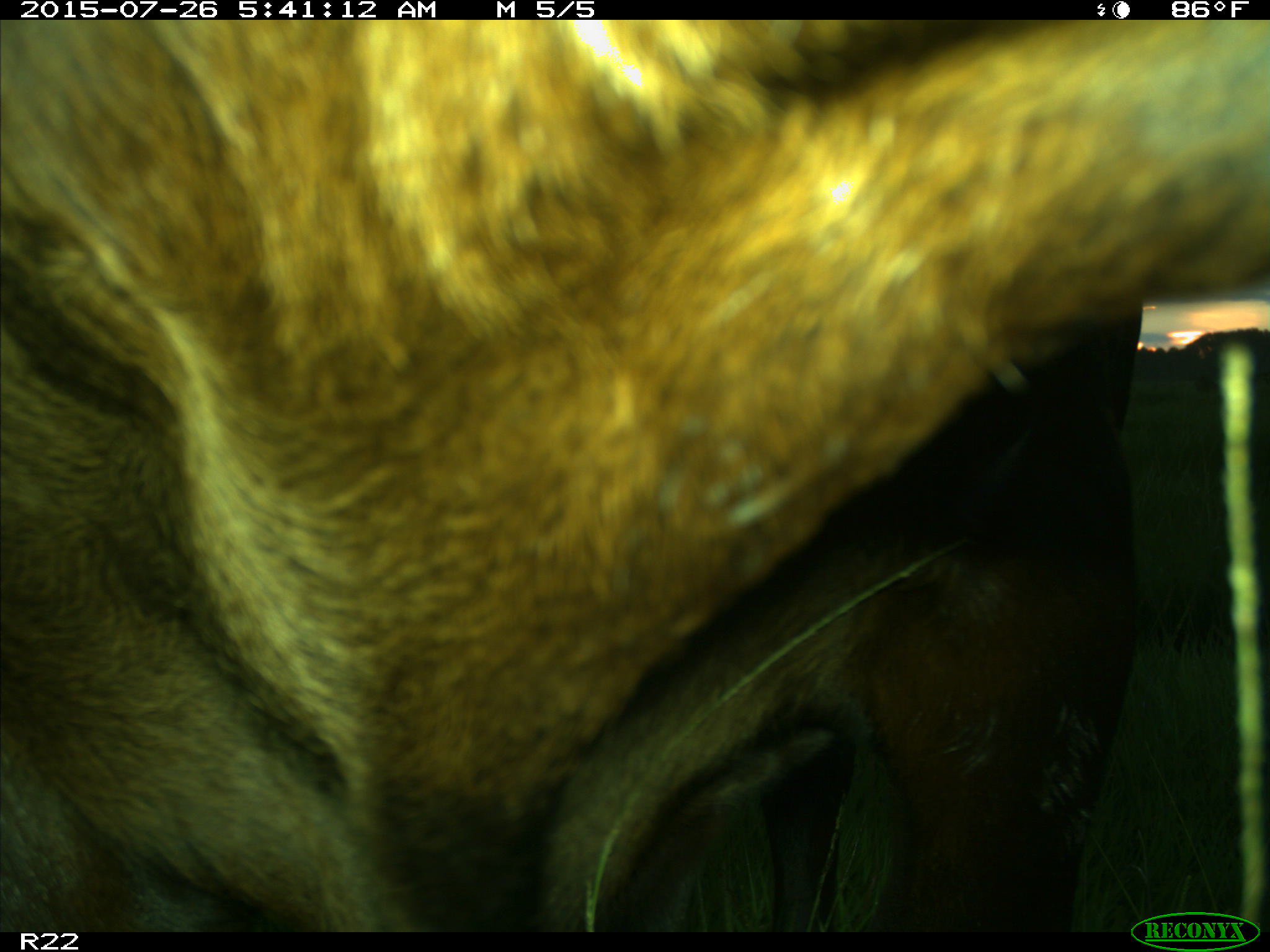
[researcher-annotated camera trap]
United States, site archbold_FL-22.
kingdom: Animalia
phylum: Chordata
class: Mammalia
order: Artiodactyla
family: Bovidae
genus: Bos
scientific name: Bos taurus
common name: domestic cow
Bos taurus (domestic cow).